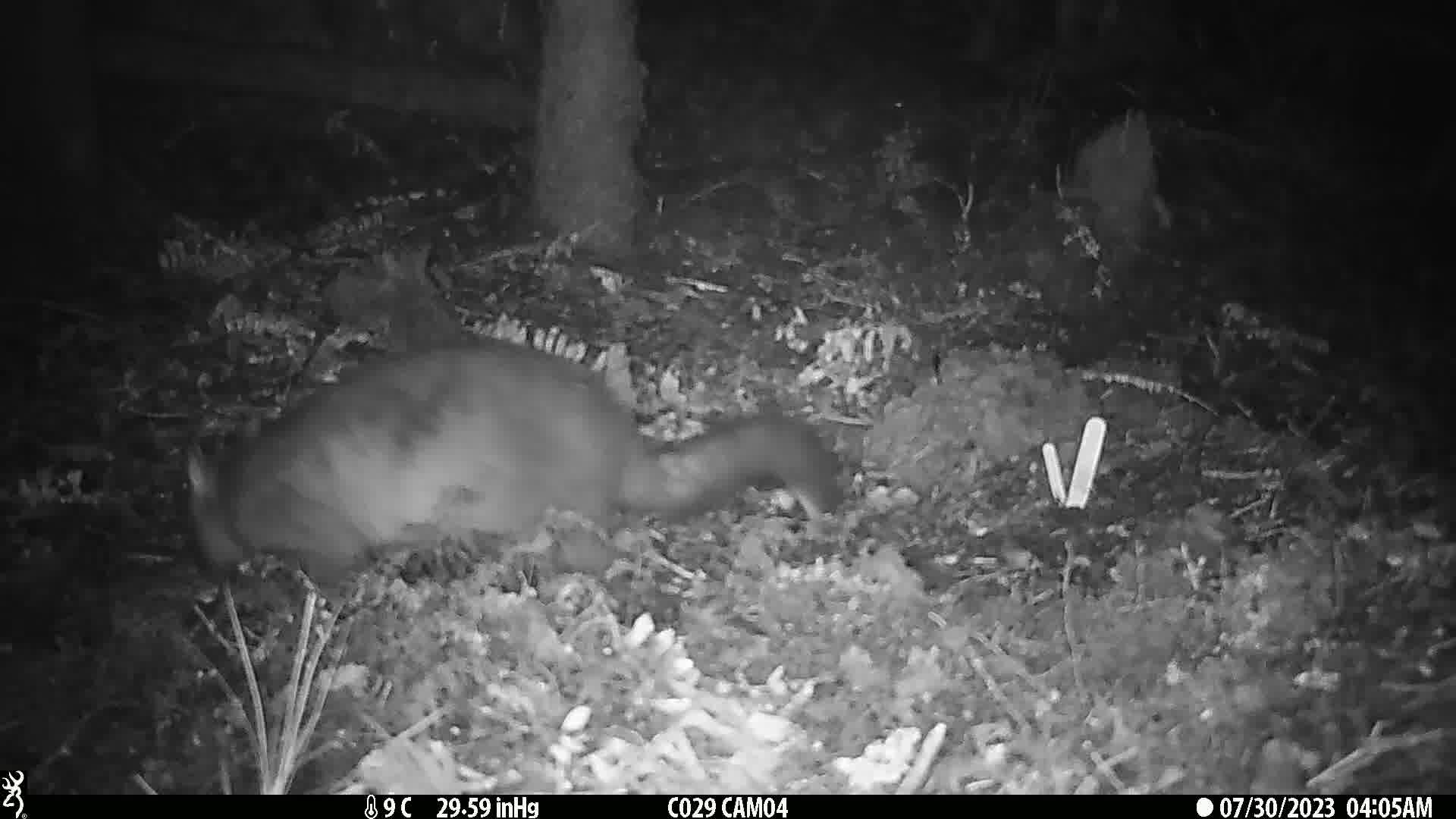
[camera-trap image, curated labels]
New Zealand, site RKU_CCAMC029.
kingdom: Animalia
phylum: Chordata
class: Mammalia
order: Diprotodontia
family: Phalangeridae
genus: Trichosurus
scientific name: Trichosurus vulpecula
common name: common brushtail possum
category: possum